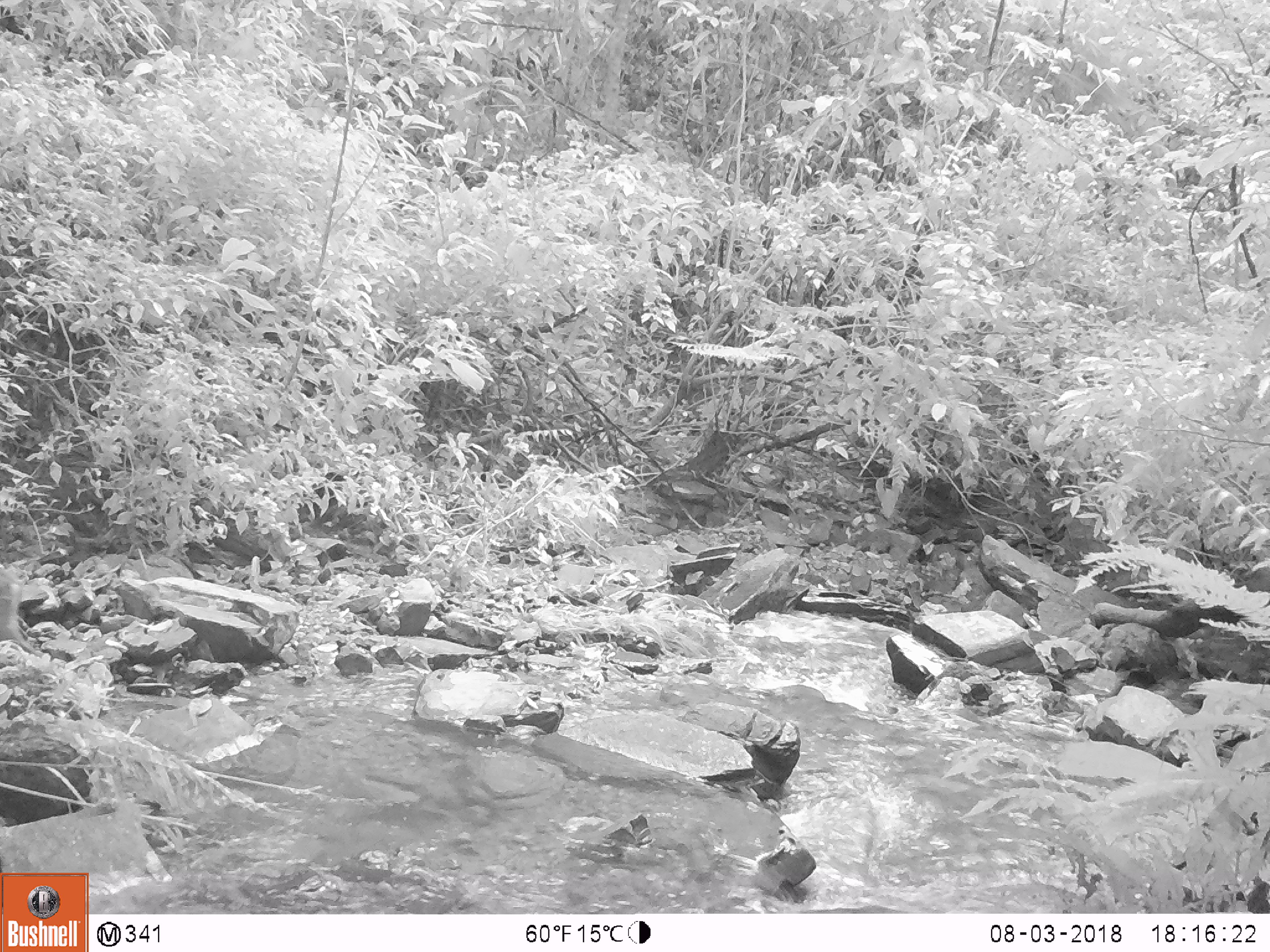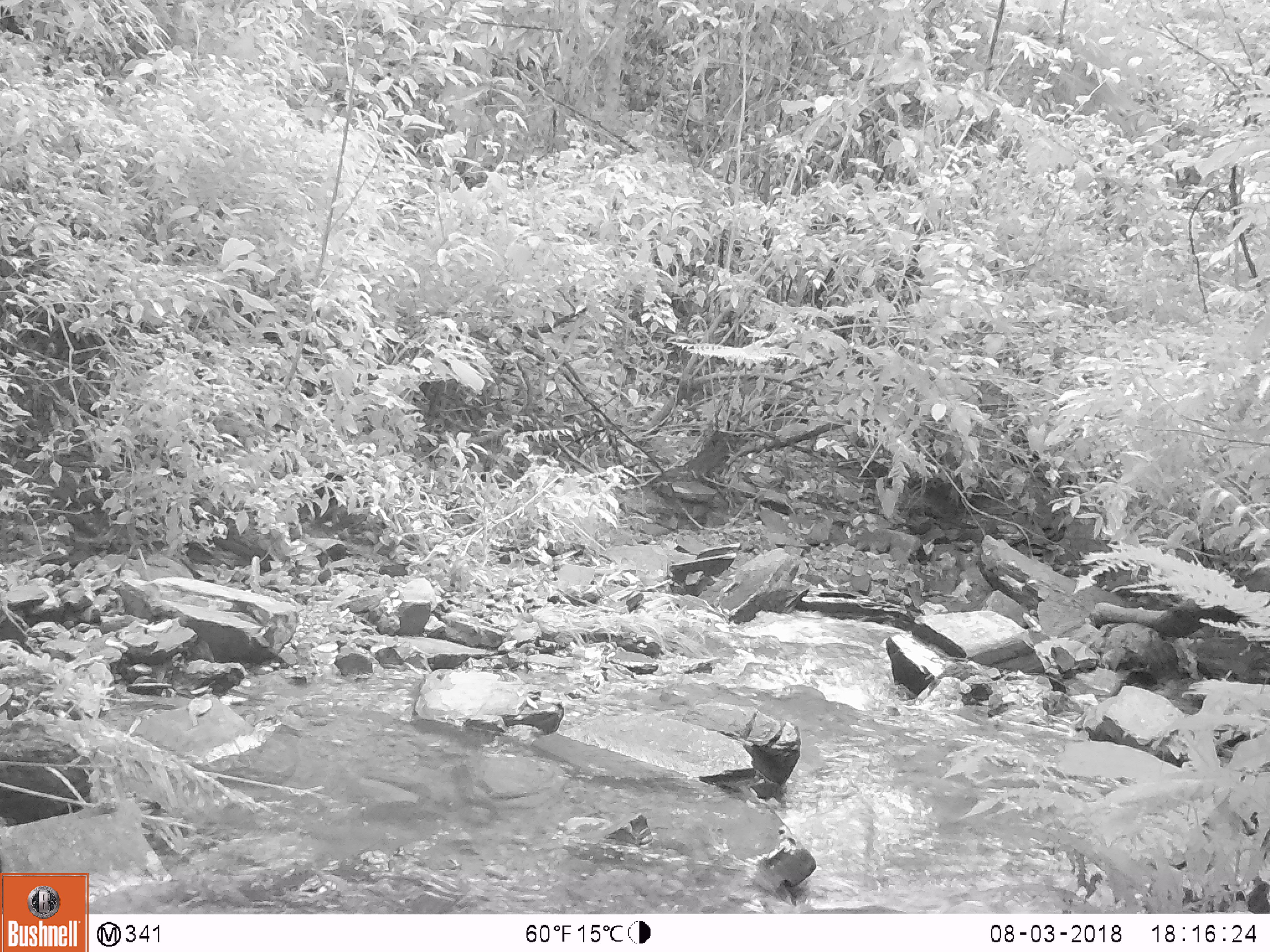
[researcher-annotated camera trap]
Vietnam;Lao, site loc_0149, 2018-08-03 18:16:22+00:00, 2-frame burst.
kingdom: Animalia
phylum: Chordata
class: Mammalia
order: Artiodactyla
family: Cervidae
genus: Muntiacus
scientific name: Muntiacus rooseveltorum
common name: roosevelt's muntjac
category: roosevelts muntjac group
Roosevelts muntjac group (roosevelt's muntjac) (Muntiacus rooseveltorum). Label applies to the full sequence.